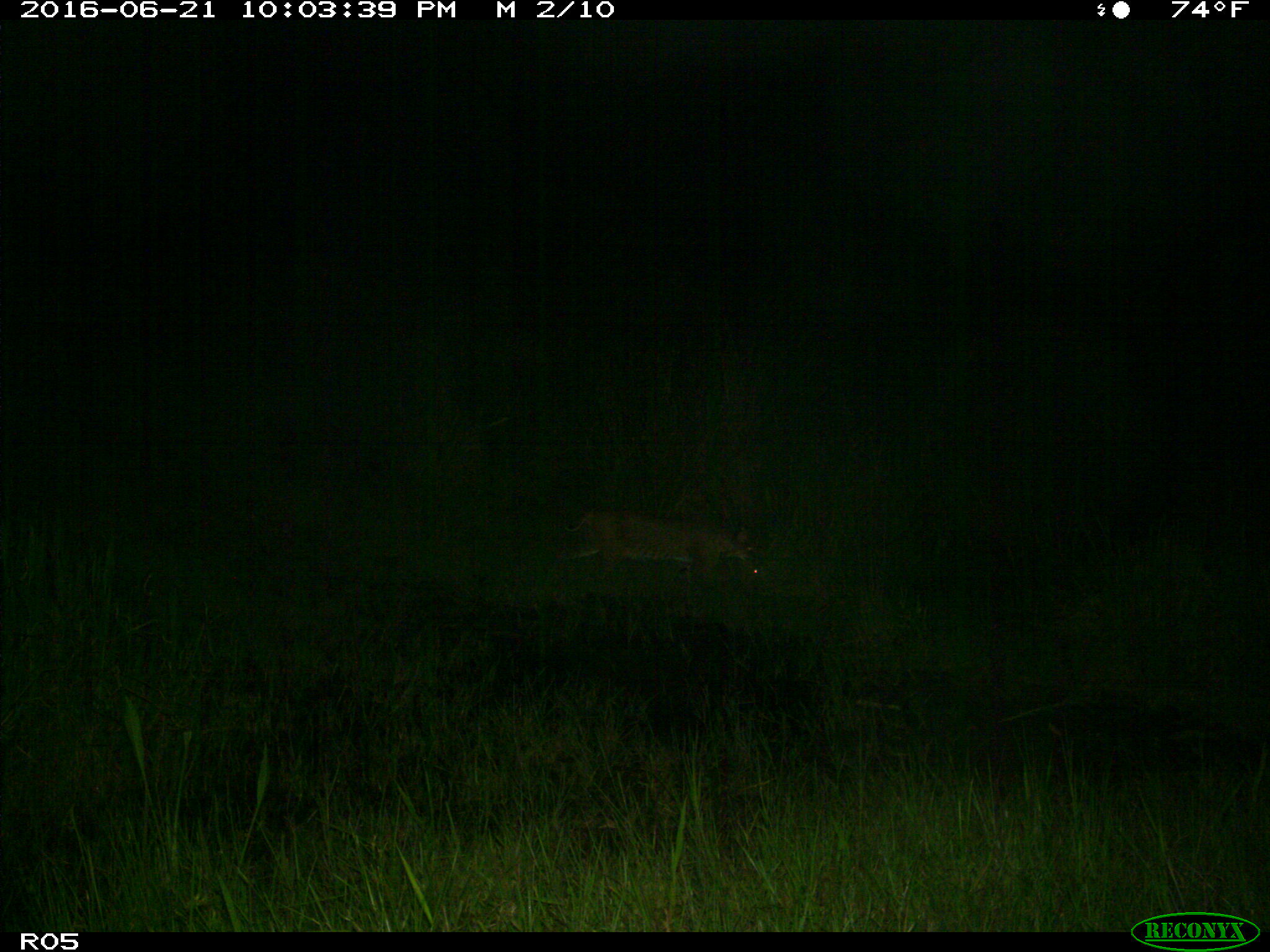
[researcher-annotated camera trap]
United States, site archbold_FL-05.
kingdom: Animalia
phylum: Chordata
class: Mammalia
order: Carnivora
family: Felidae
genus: Lynx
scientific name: Lynx rufus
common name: bobcat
Lynx rufus (bobcat).